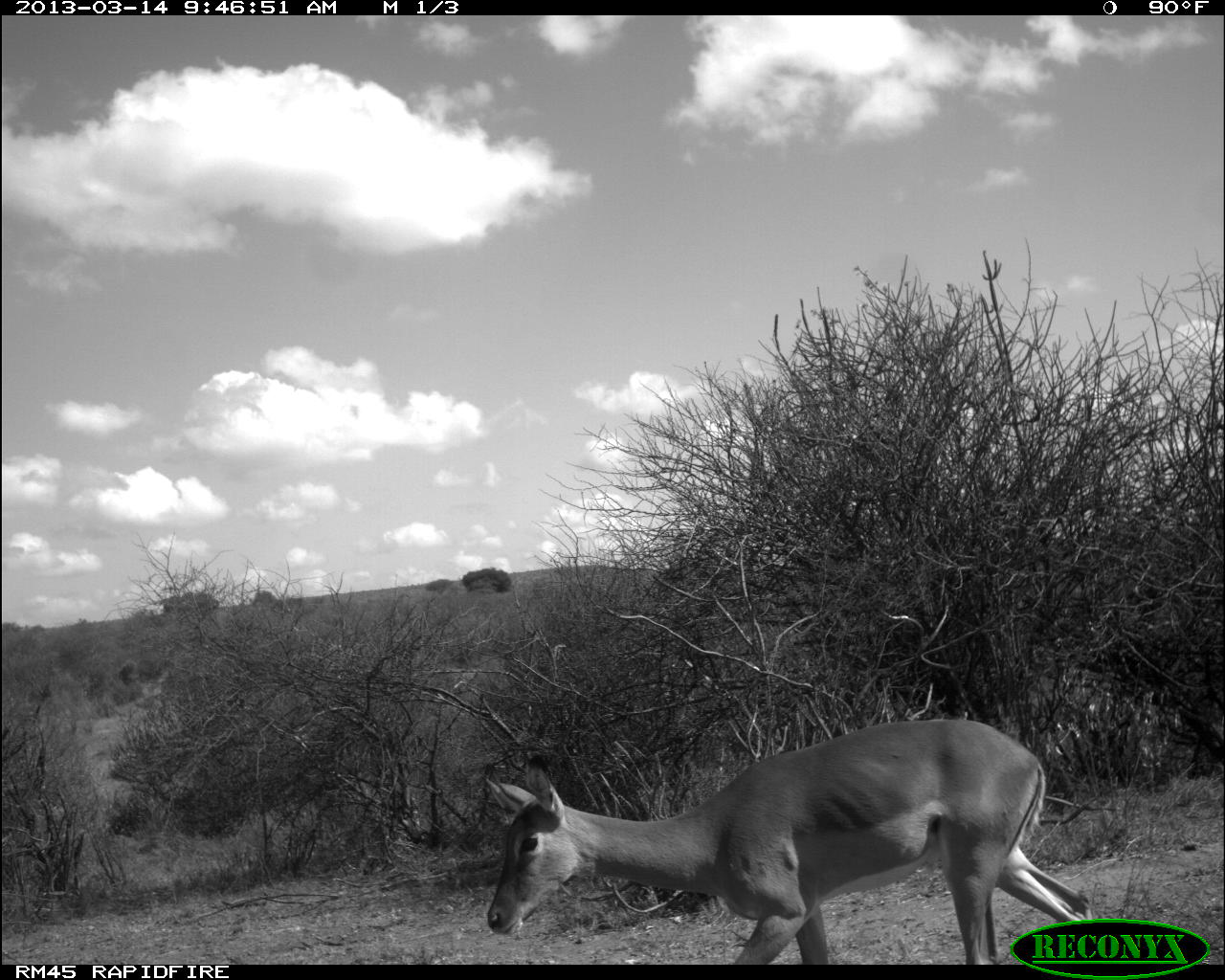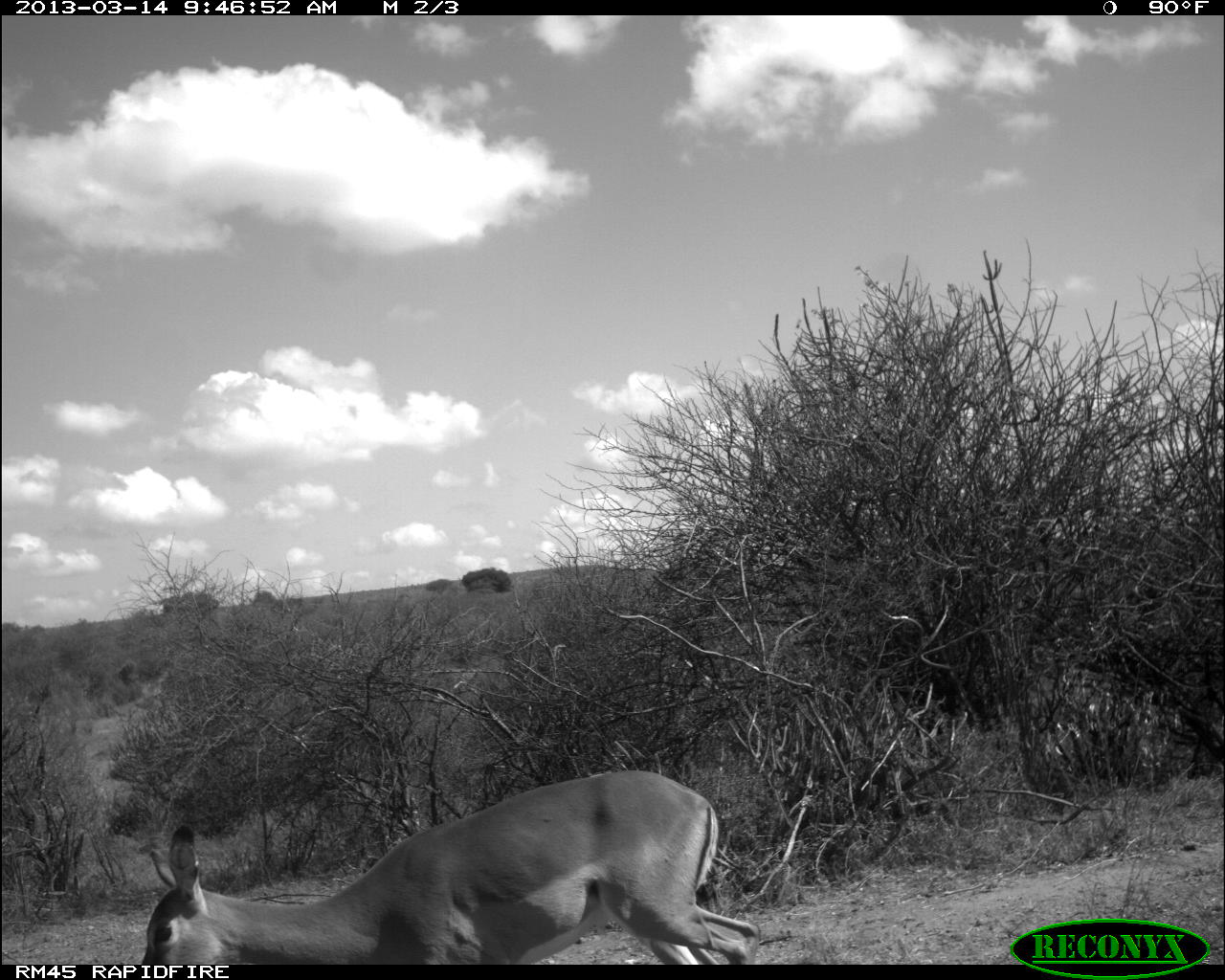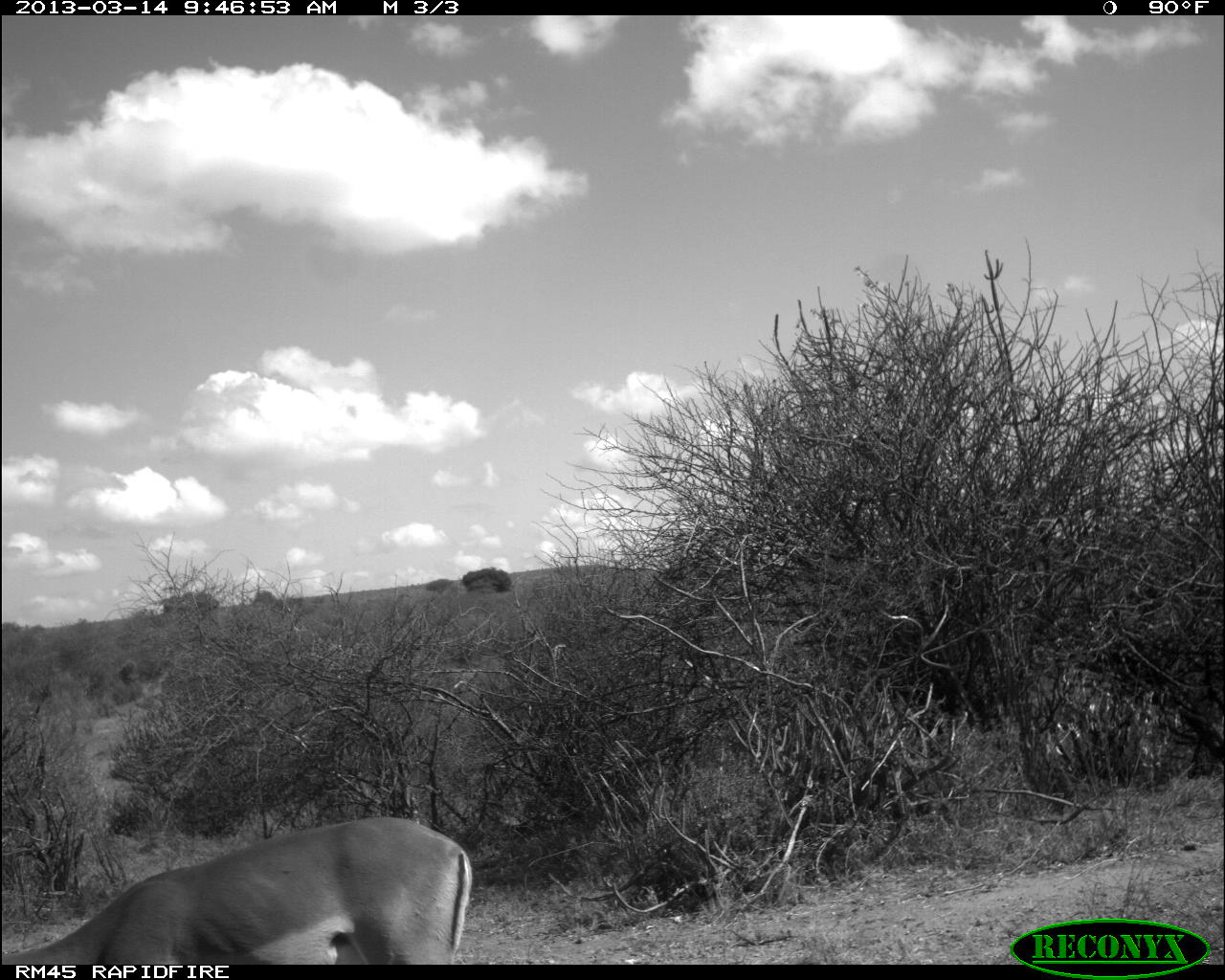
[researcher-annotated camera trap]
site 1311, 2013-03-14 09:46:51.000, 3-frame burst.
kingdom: Animalia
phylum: Chordata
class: Mammalia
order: Artiodactyla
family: Bovidae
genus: Aepyceros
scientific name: Aepyceros melampus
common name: impala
Aepyceros melampus (impala), count 1.